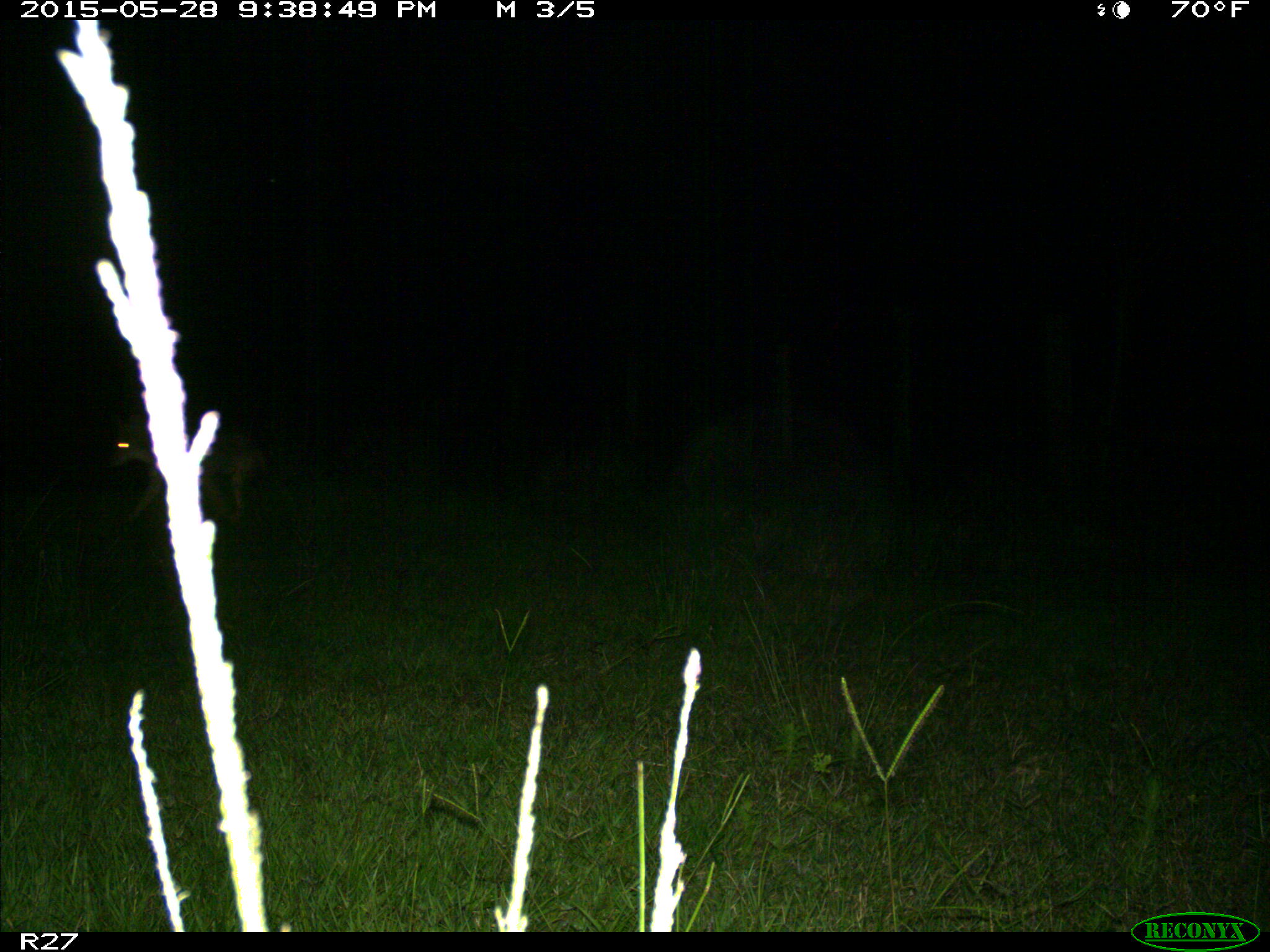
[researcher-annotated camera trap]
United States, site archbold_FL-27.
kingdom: Animalia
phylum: Chordata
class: Mammalia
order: Carnivora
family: Canidae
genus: Canis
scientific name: Canis latrans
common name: coyote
Canis latrans (coyote).